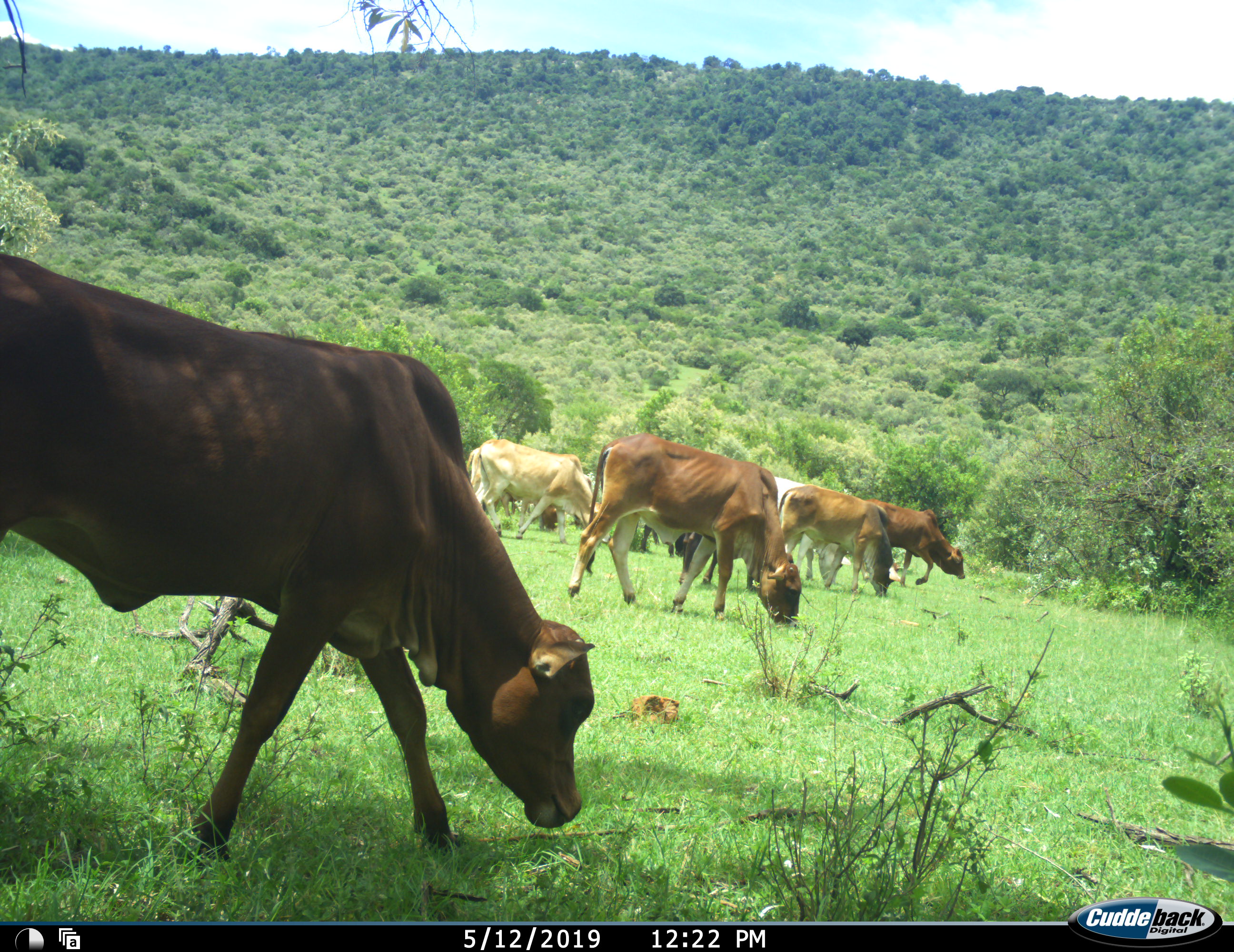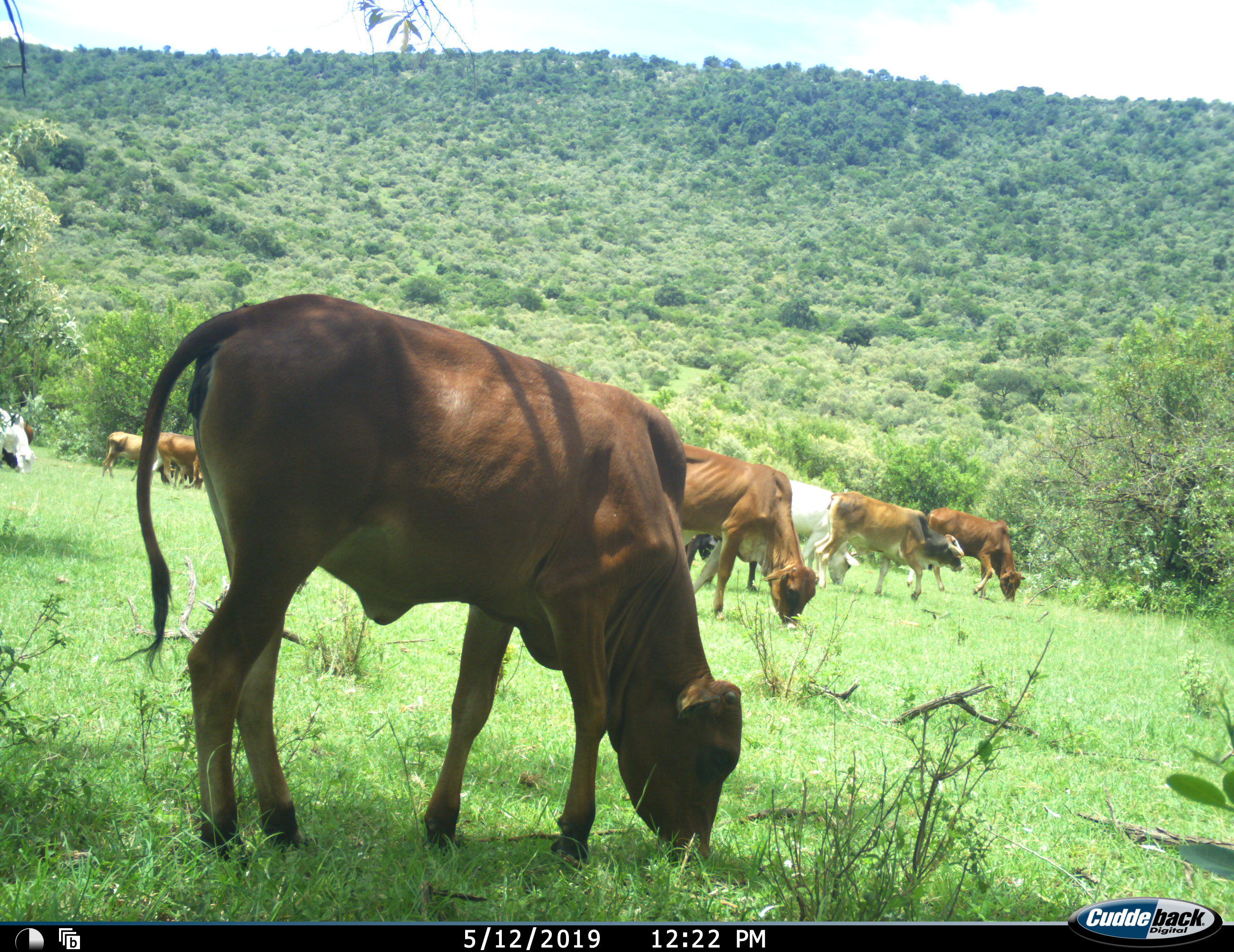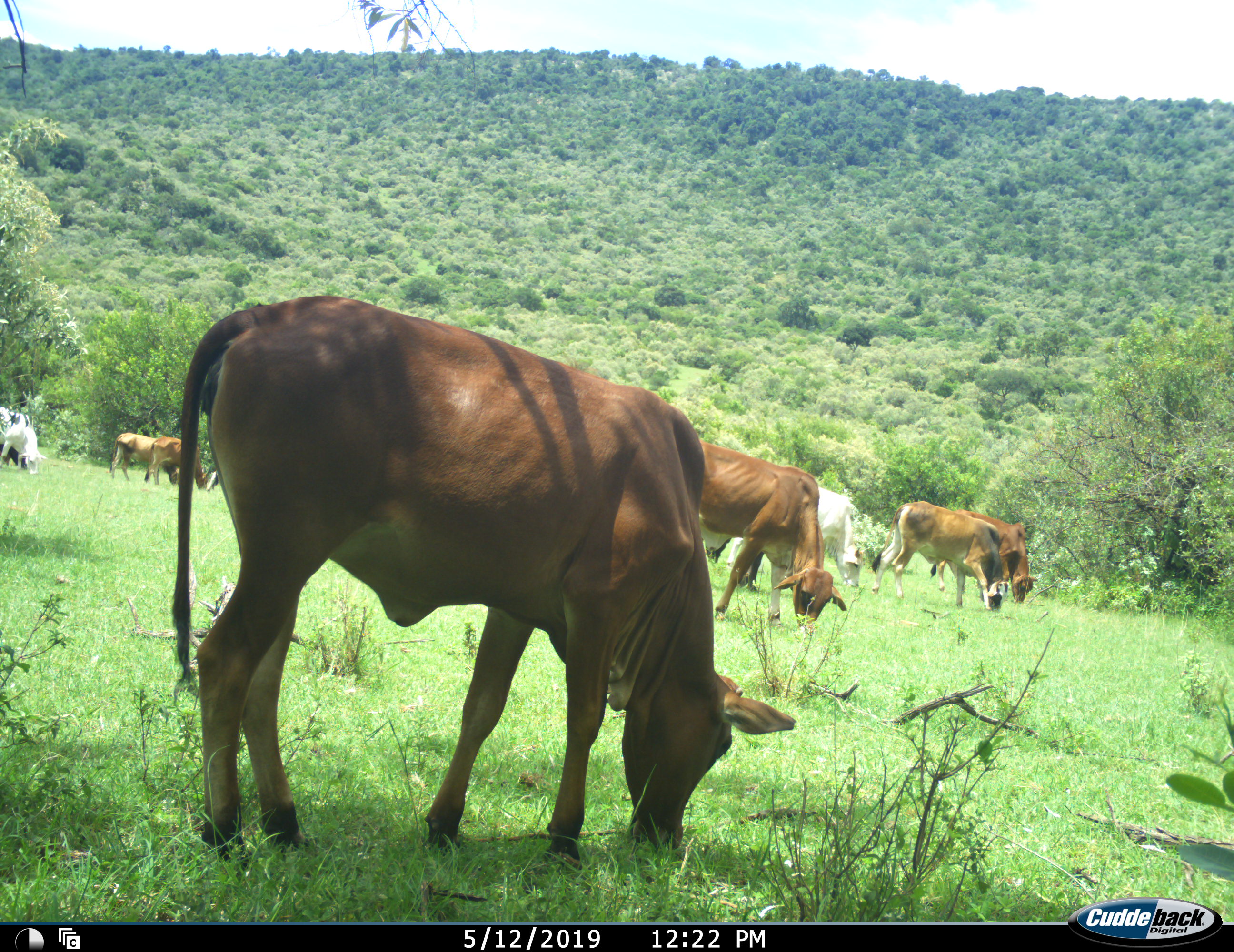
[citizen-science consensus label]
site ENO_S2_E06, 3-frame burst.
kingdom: Animalia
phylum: Chordata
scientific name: Vertebrata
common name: domestic animal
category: domesticanimal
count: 11-50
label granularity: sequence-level